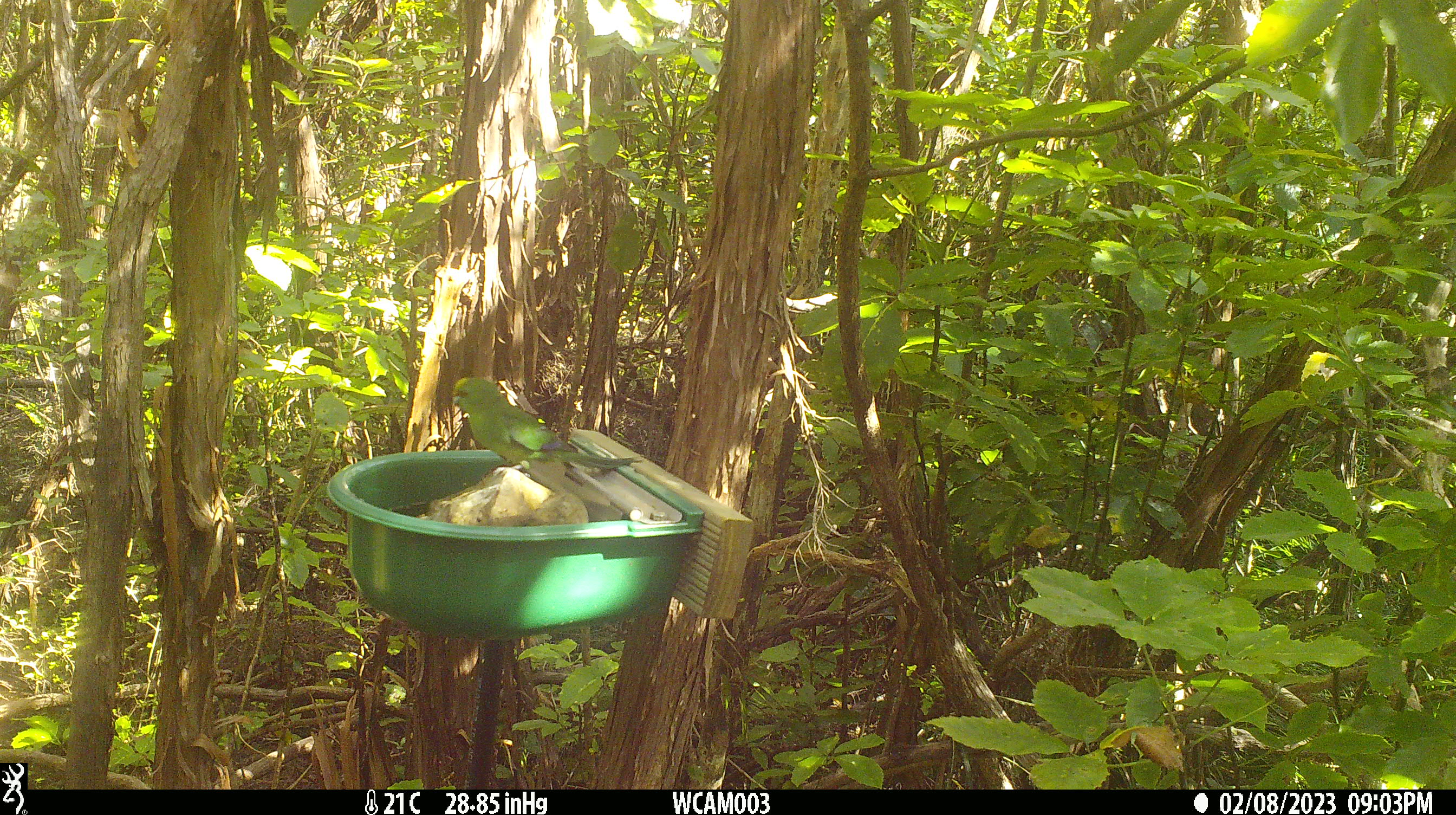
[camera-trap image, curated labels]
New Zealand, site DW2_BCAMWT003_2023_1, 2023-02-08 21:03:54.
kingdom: Animalia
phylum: Chordata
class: Aves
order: Psittaciformes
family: Psittaculidae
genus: Cyanoramphus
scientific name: Cyanoramphus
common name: parakeet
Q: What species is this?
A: Parakeet (Cyanoramphus).